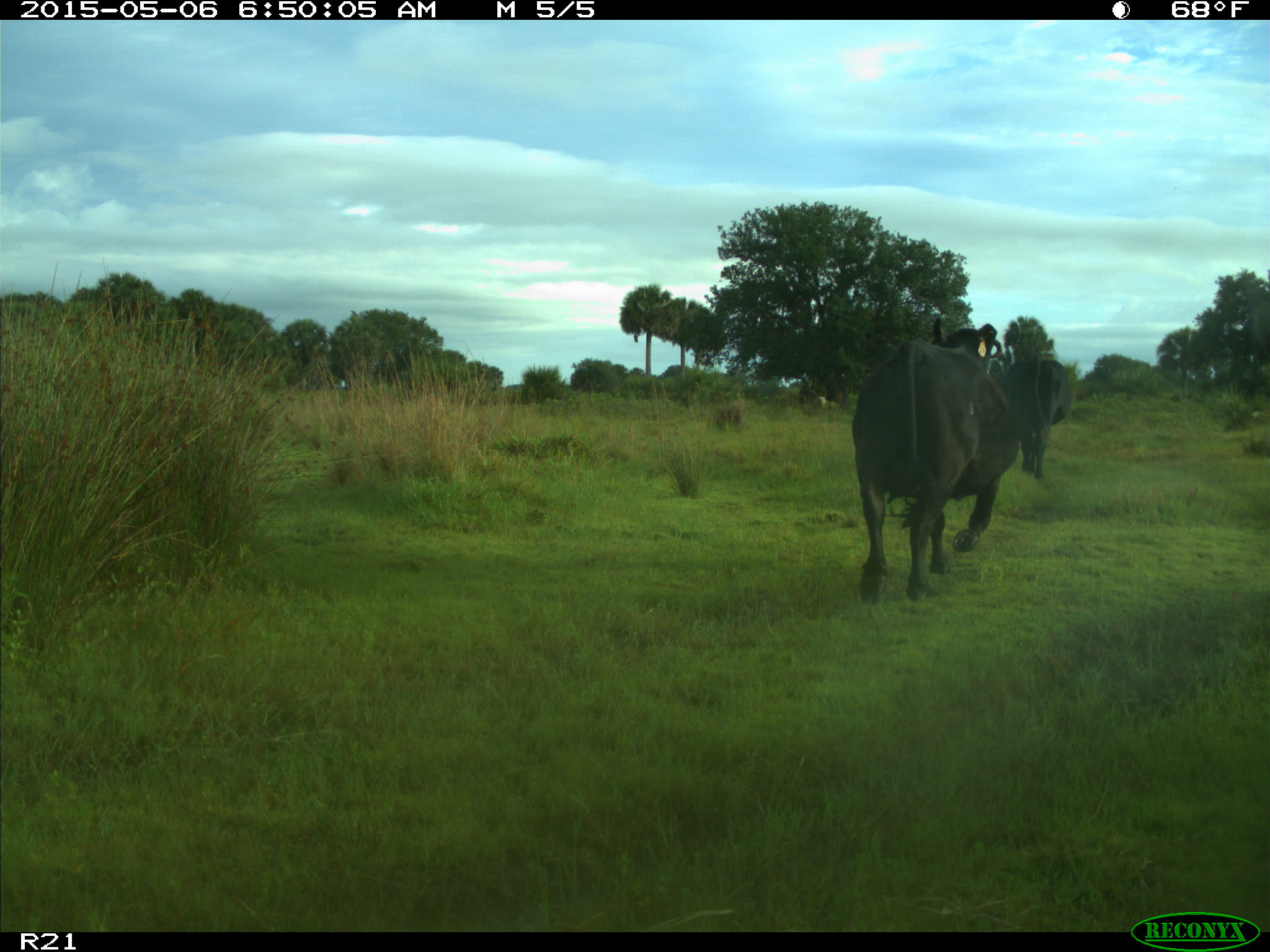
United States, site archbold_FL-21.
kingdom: Animalia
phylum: Chordata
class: Mammalia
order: Artiodactyla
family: Bovidae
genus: Bos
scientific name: Bos taurus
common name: domestic cow